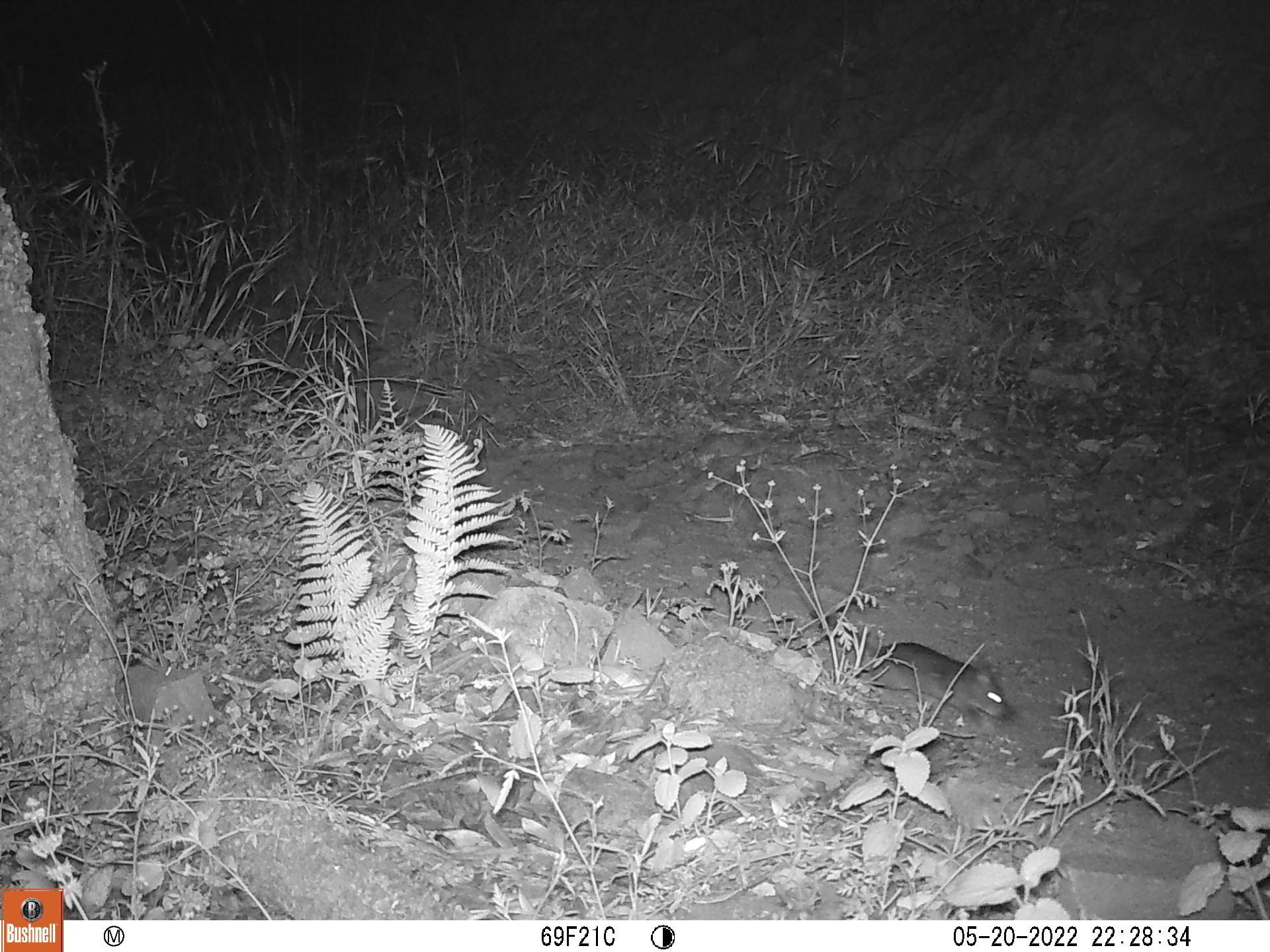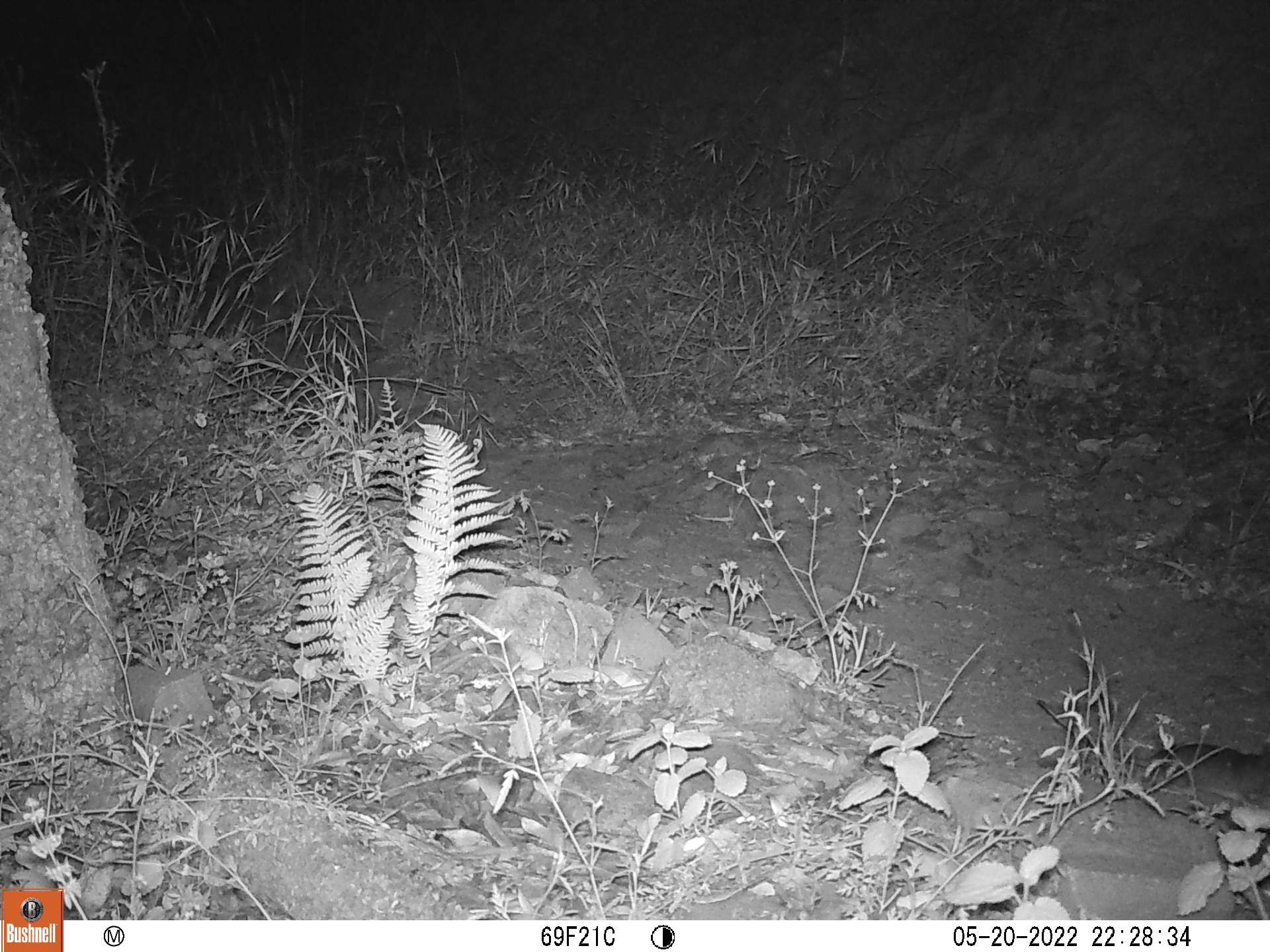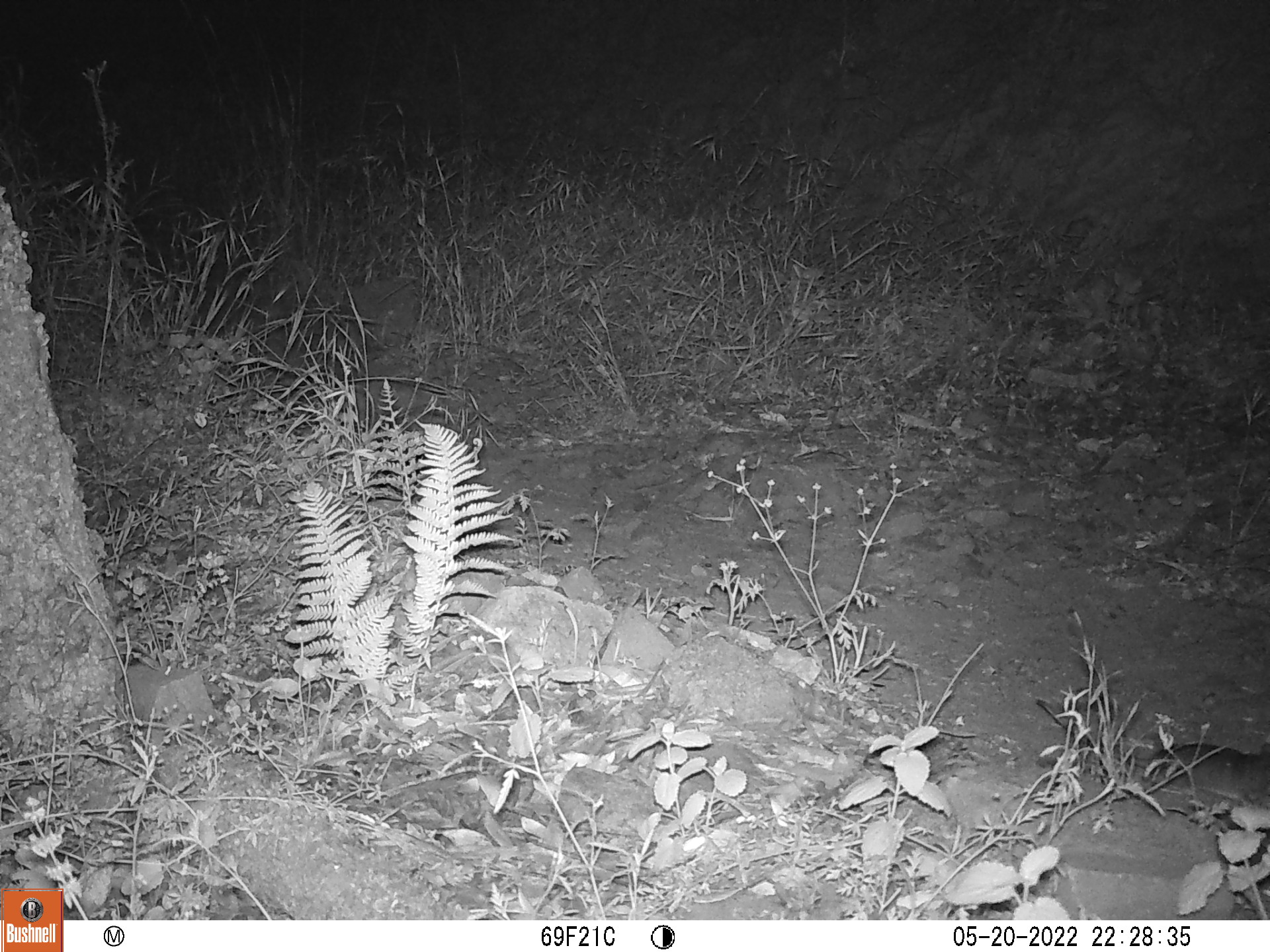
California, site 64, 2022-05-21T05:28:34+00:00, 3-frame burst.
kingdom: Animalia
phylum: Chordata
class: Mammalia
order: Rodentia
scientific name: Rodentia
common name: mouse or rat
Mouse or rat (Rodentia).